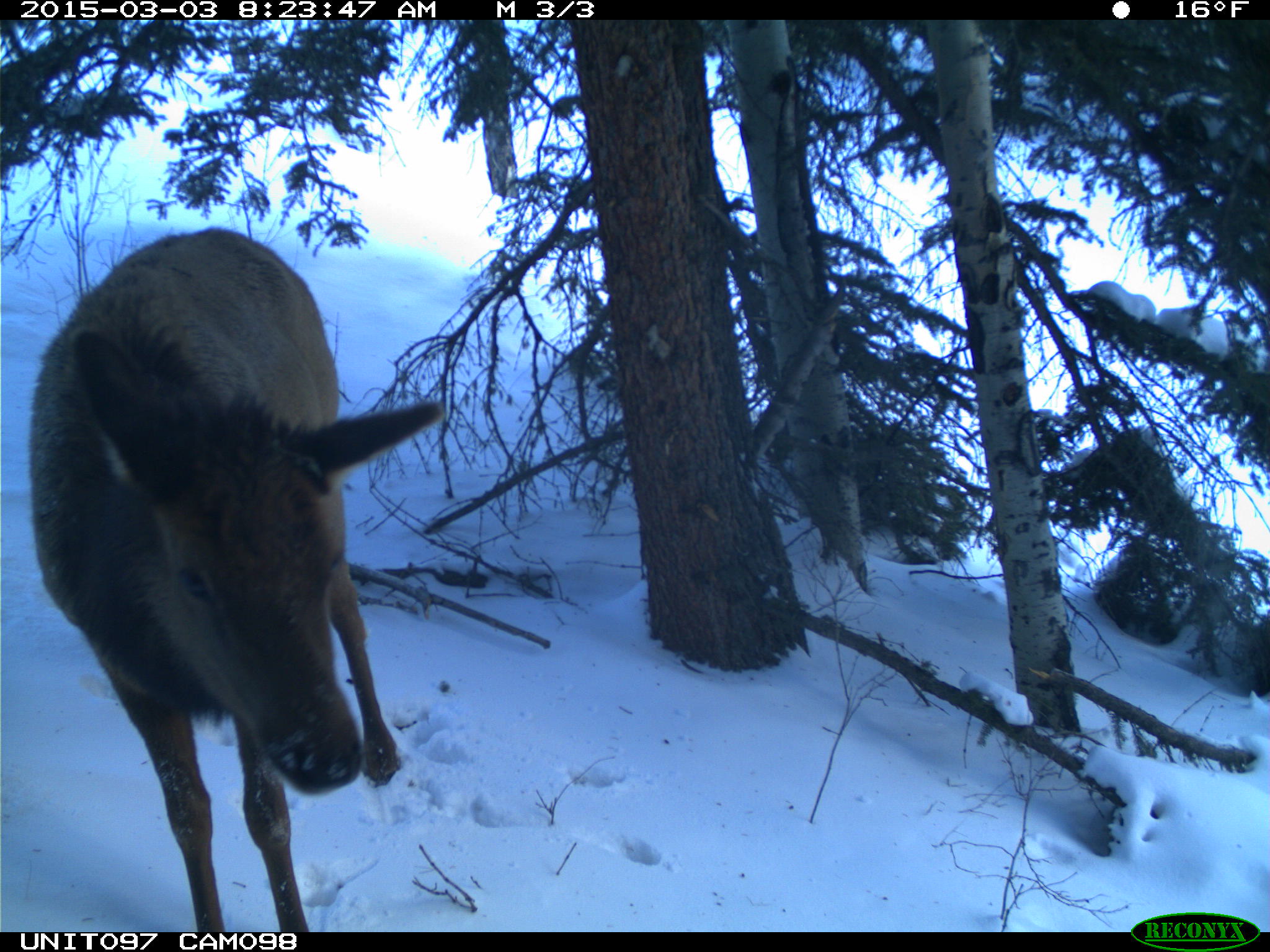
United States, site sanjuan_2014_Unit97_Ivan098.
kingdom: Animalia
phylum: Chordata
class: Mammalia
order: Artiodactyla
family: Cervidae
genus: Cervus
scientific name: Cervus elaphus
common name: red deer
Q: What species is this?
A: Cervus elaphus (red deer).